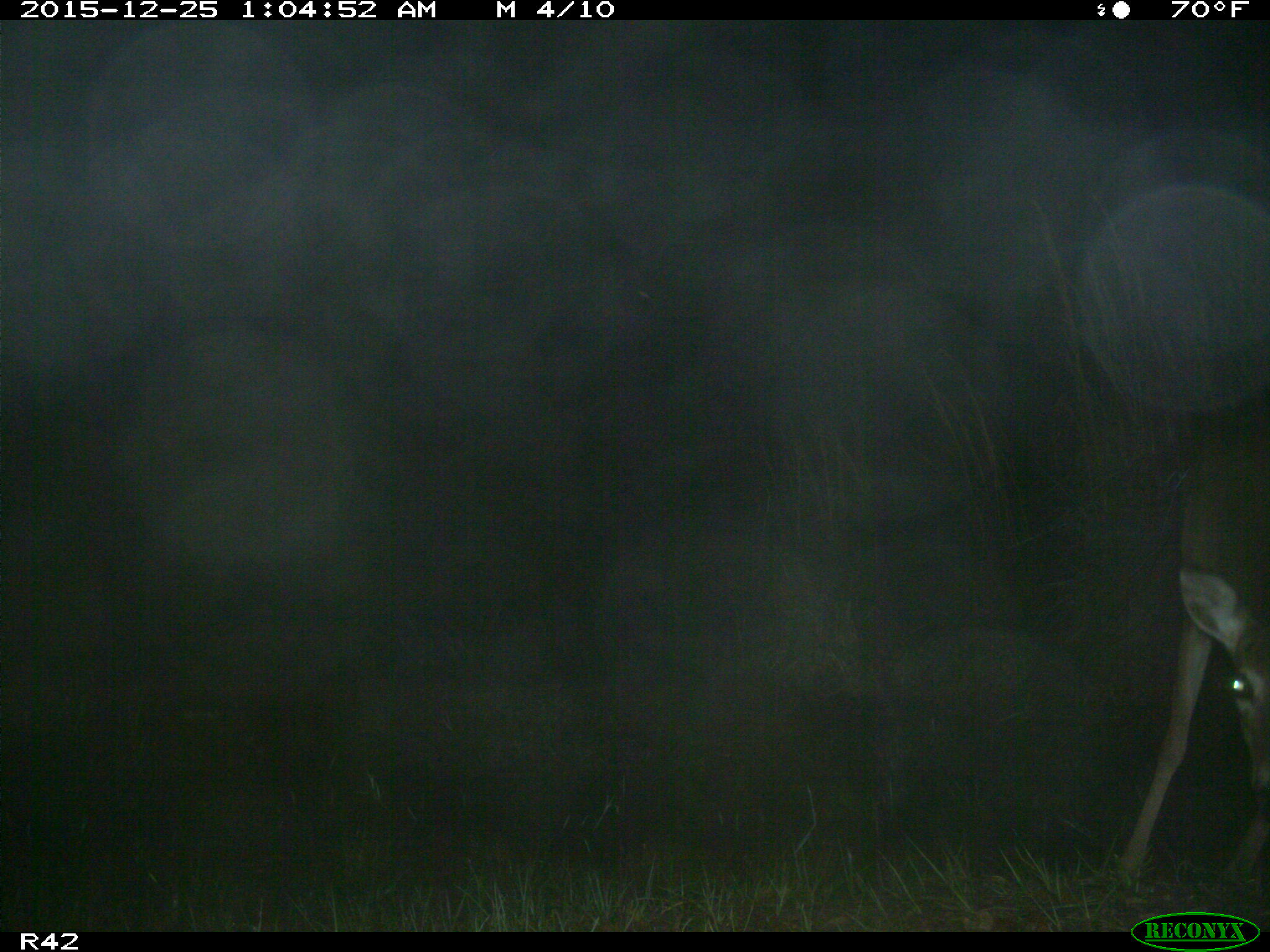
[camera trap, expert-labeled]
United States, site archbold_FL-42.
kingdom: Animalia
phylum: Chordata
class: Mammalia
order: Artiodactyla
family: Cervidae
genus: Odocoileus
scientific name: Odocoileus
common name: deer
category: unidentified deer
Unidentified deer (deer) (Odocoileus).